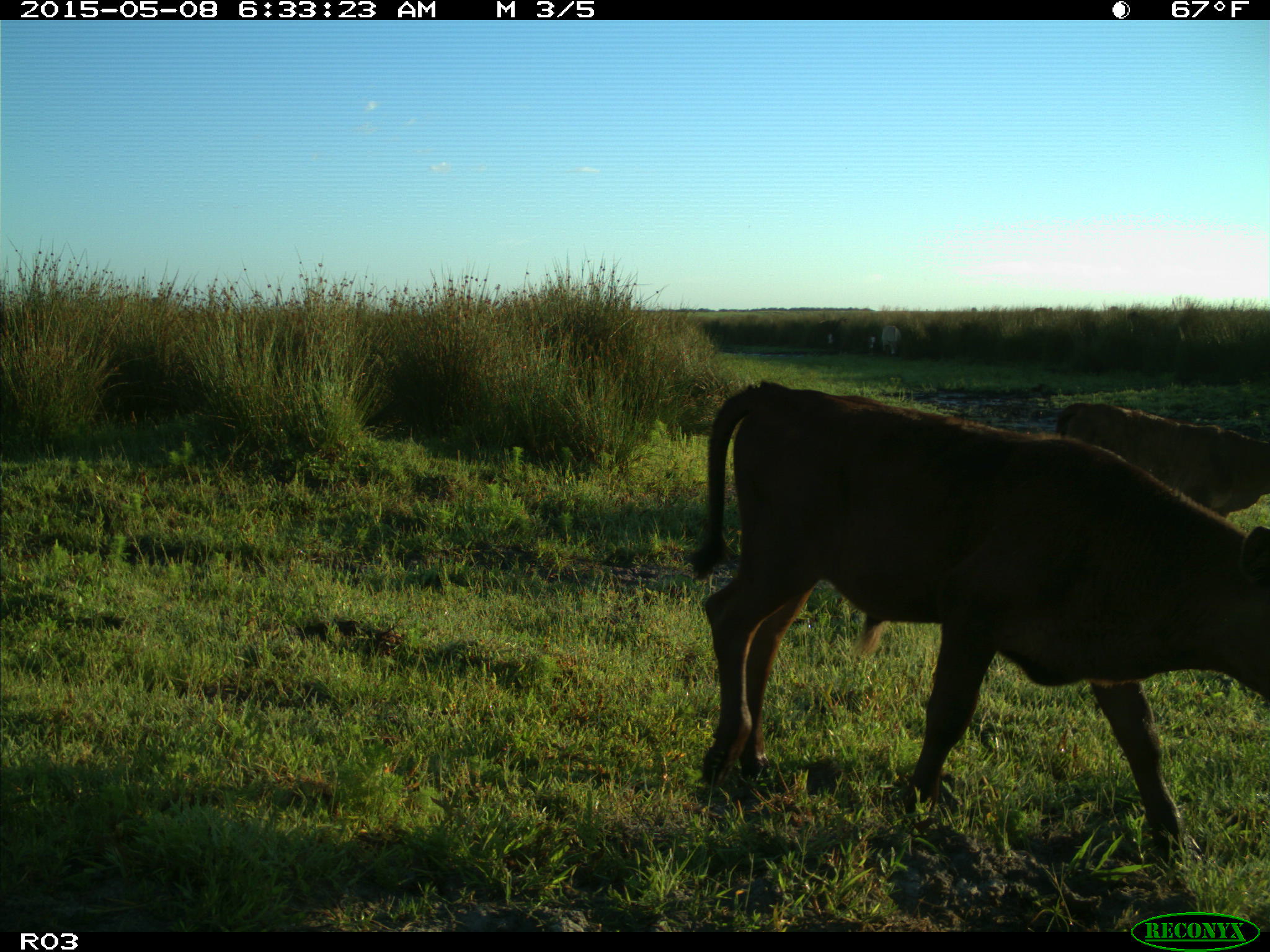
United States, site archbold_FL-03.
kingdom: Animalia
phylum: Chordata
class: Mammalia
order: Artiodactyla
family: Bovidae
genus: Bos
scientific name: Bos taurus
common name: domestic cow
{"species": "Bos taurus (domestic cow)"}